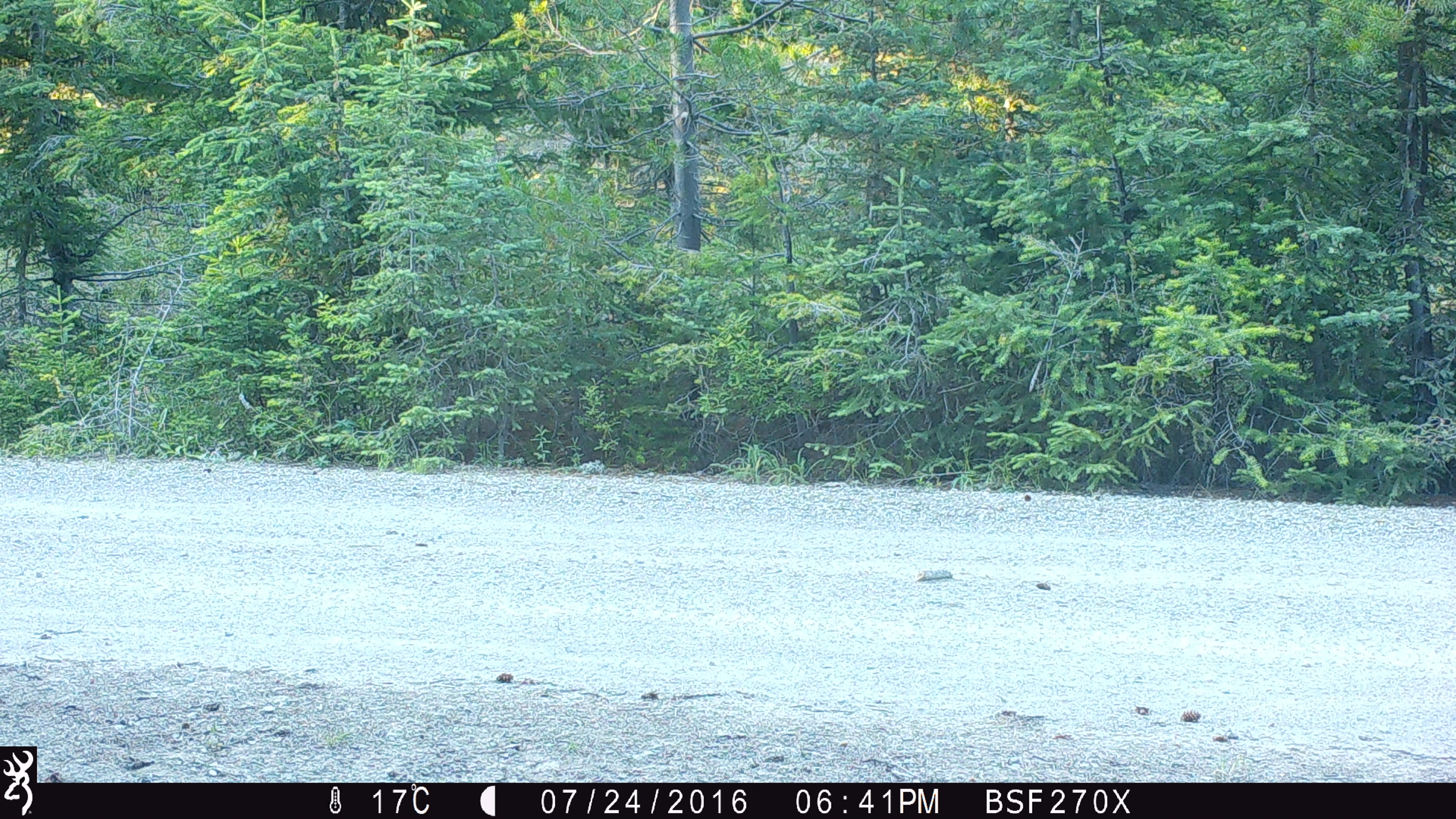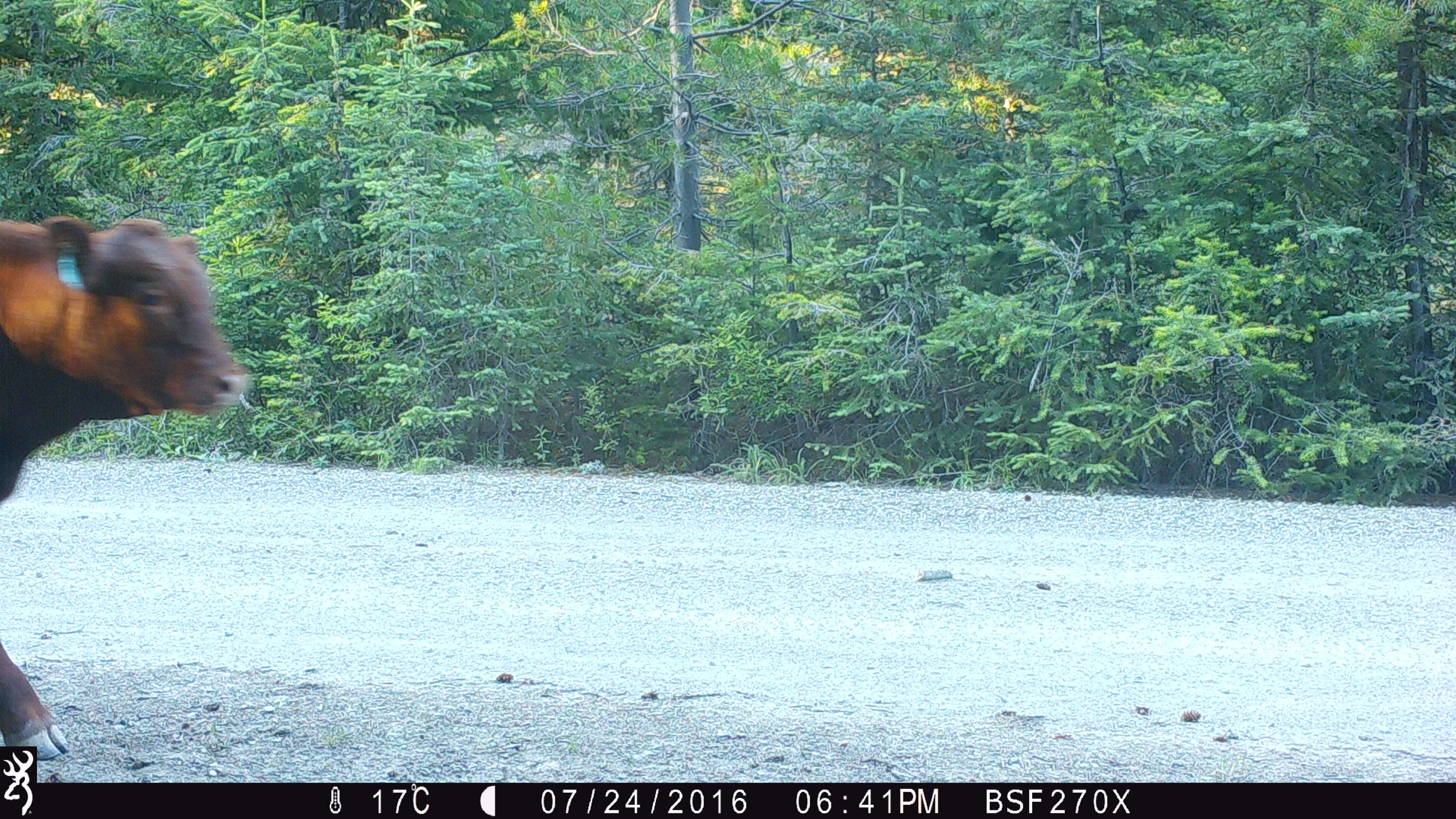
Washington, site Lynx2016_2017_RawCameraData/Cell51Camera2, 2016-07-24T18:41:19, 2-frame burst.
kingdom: Animalia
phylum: Chordata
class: Mammalia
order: Artiodactyla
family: Bovidae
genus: Bos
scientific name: Bos taurus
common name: domestic cattle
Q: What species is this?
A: Domestic cattle (Bos taurus).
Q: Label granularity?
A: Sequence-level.